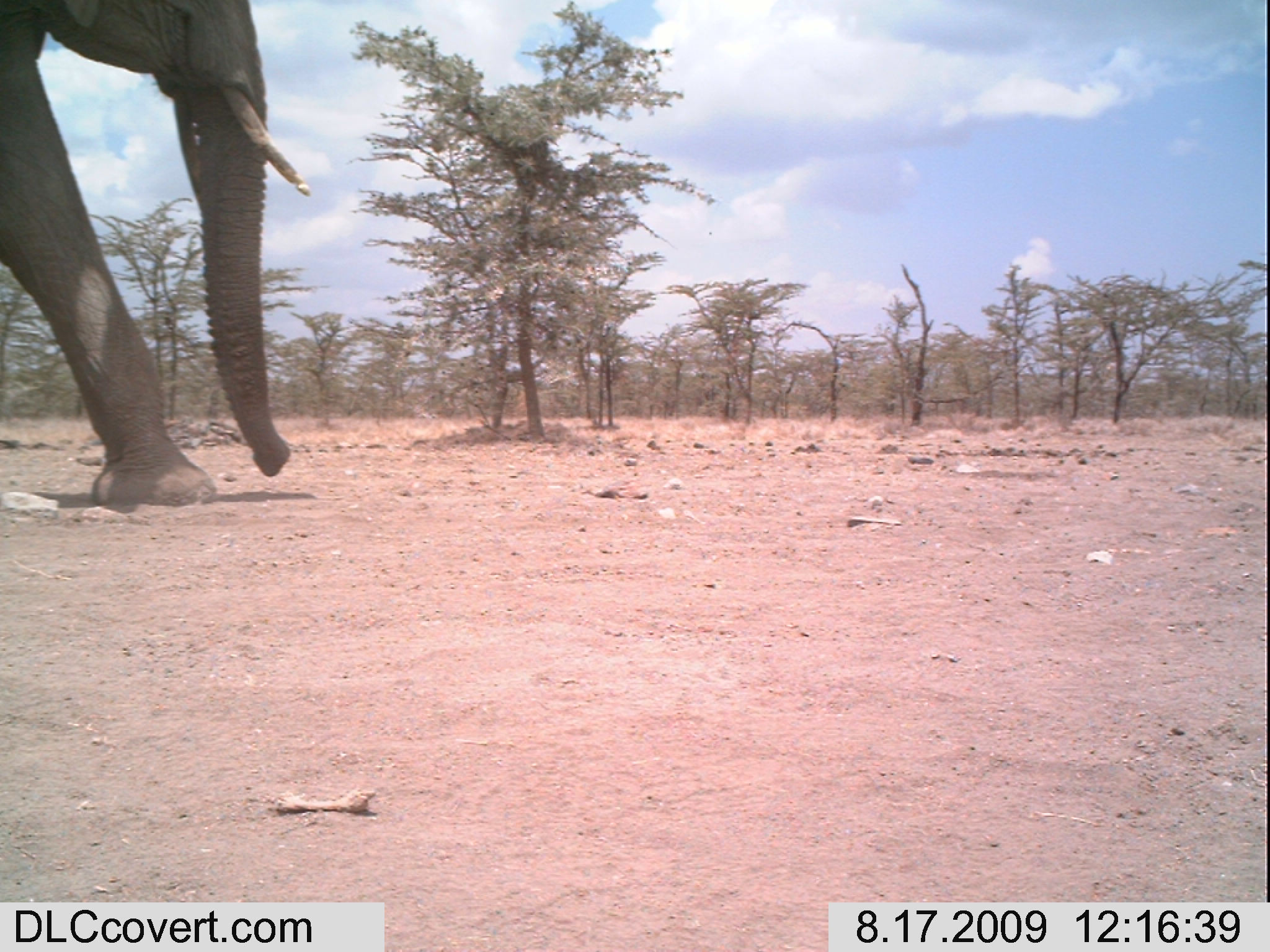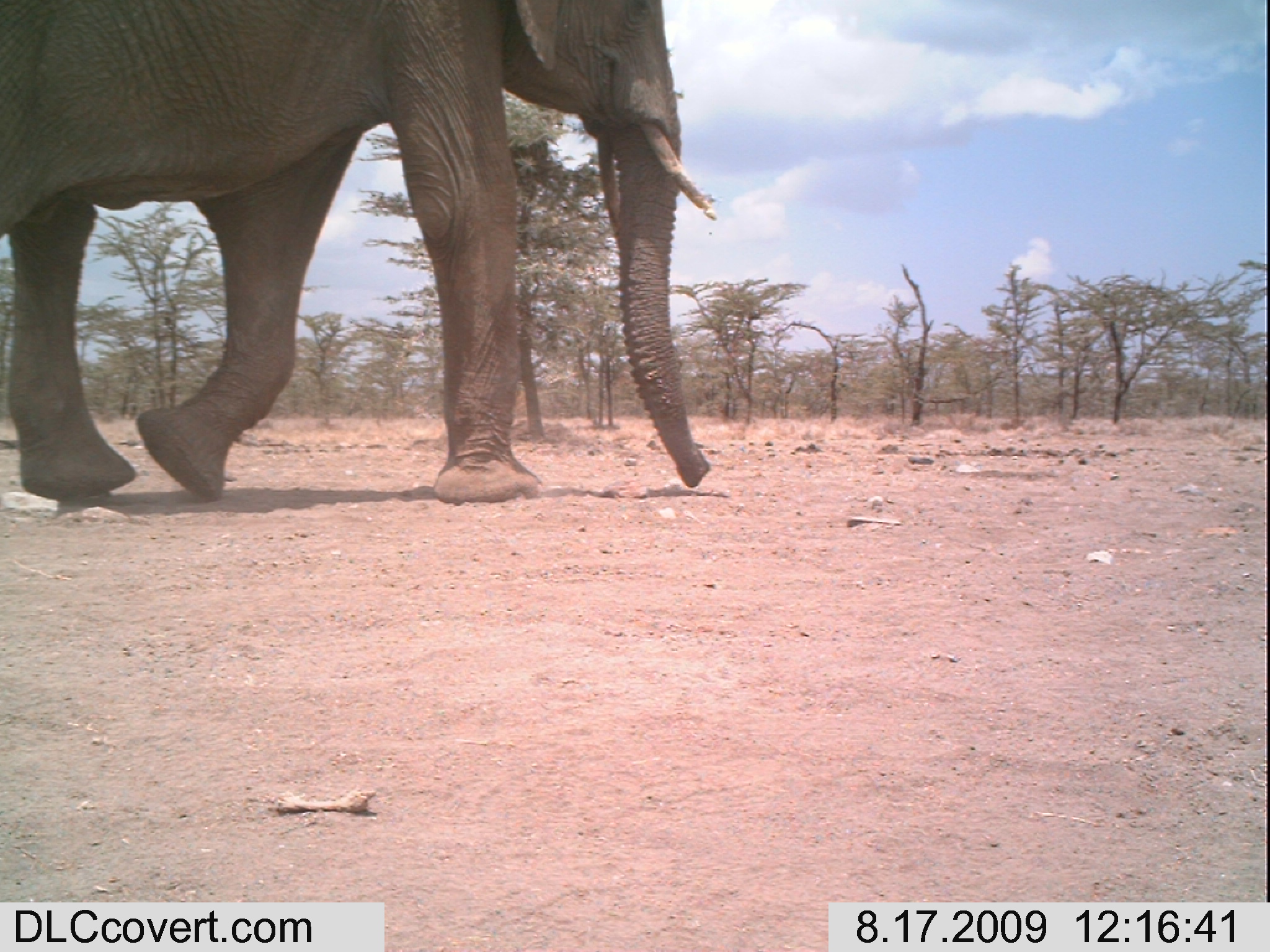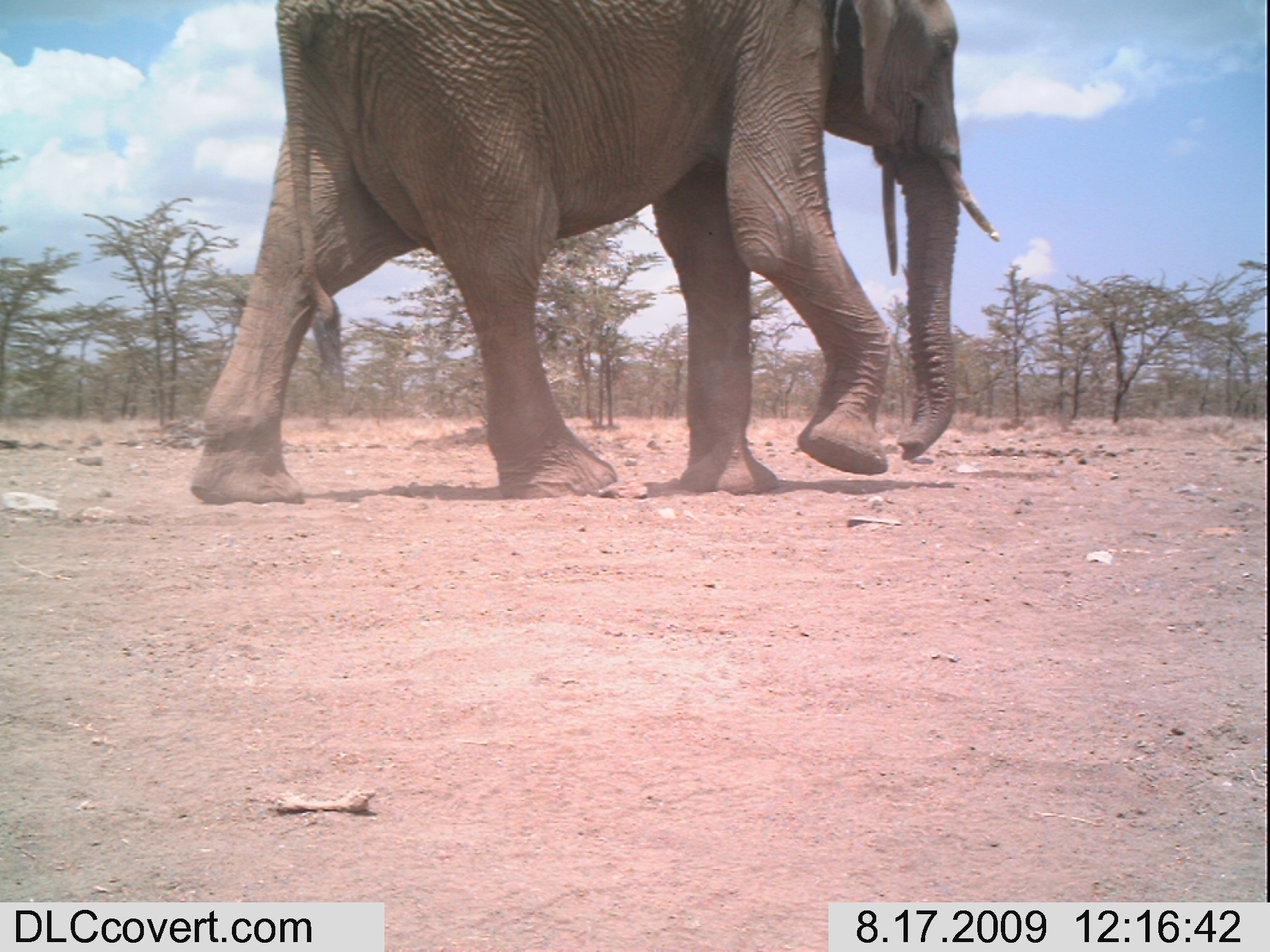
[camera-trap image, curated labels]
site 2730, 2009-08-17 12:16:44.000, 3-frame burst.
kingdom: Animalia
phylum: Chordata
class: Mammalia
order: Proboscidea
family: Elephantidae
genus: Loxodonta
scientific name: Loxodonta africana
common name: african bush elephant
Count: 1.